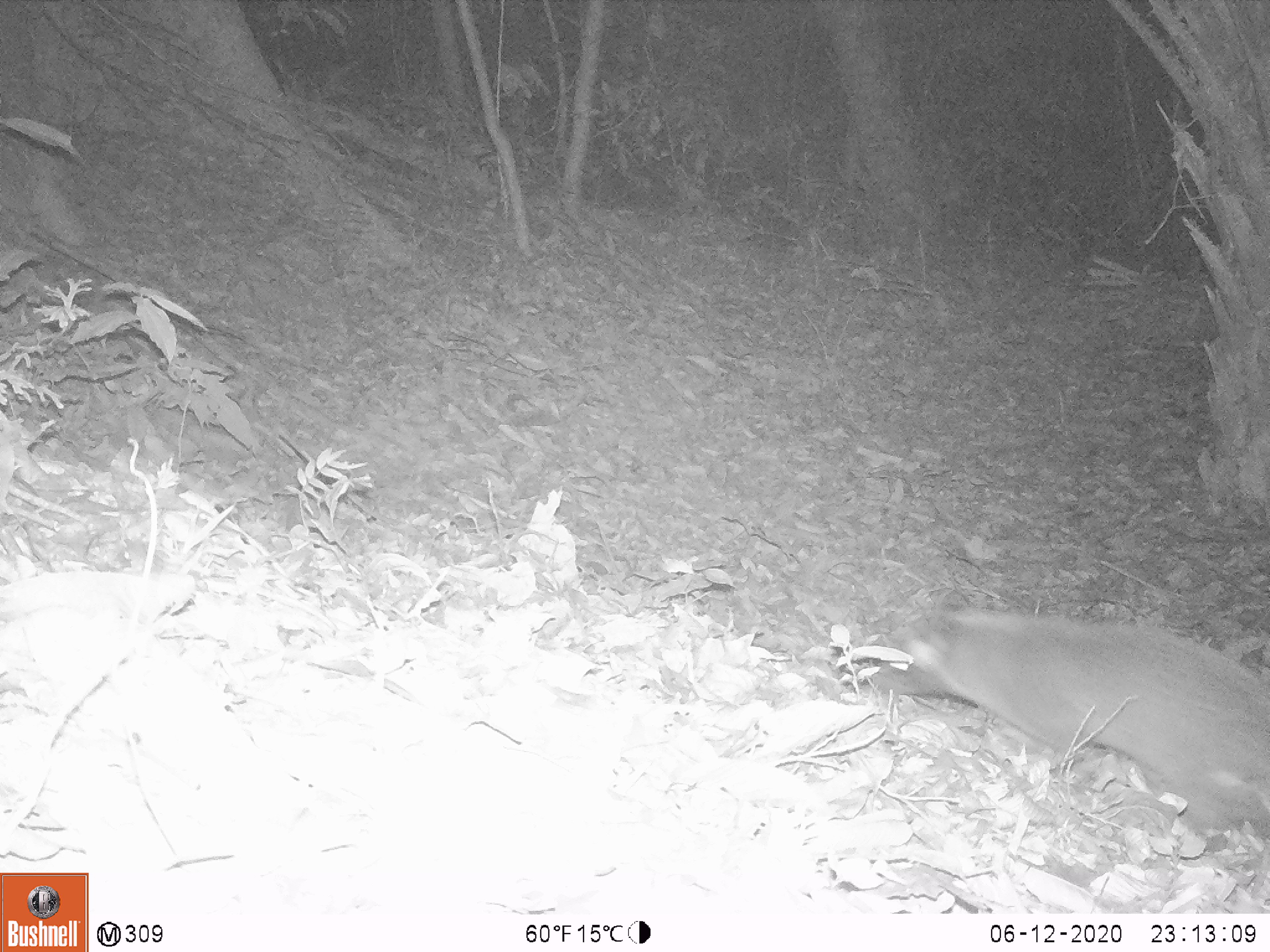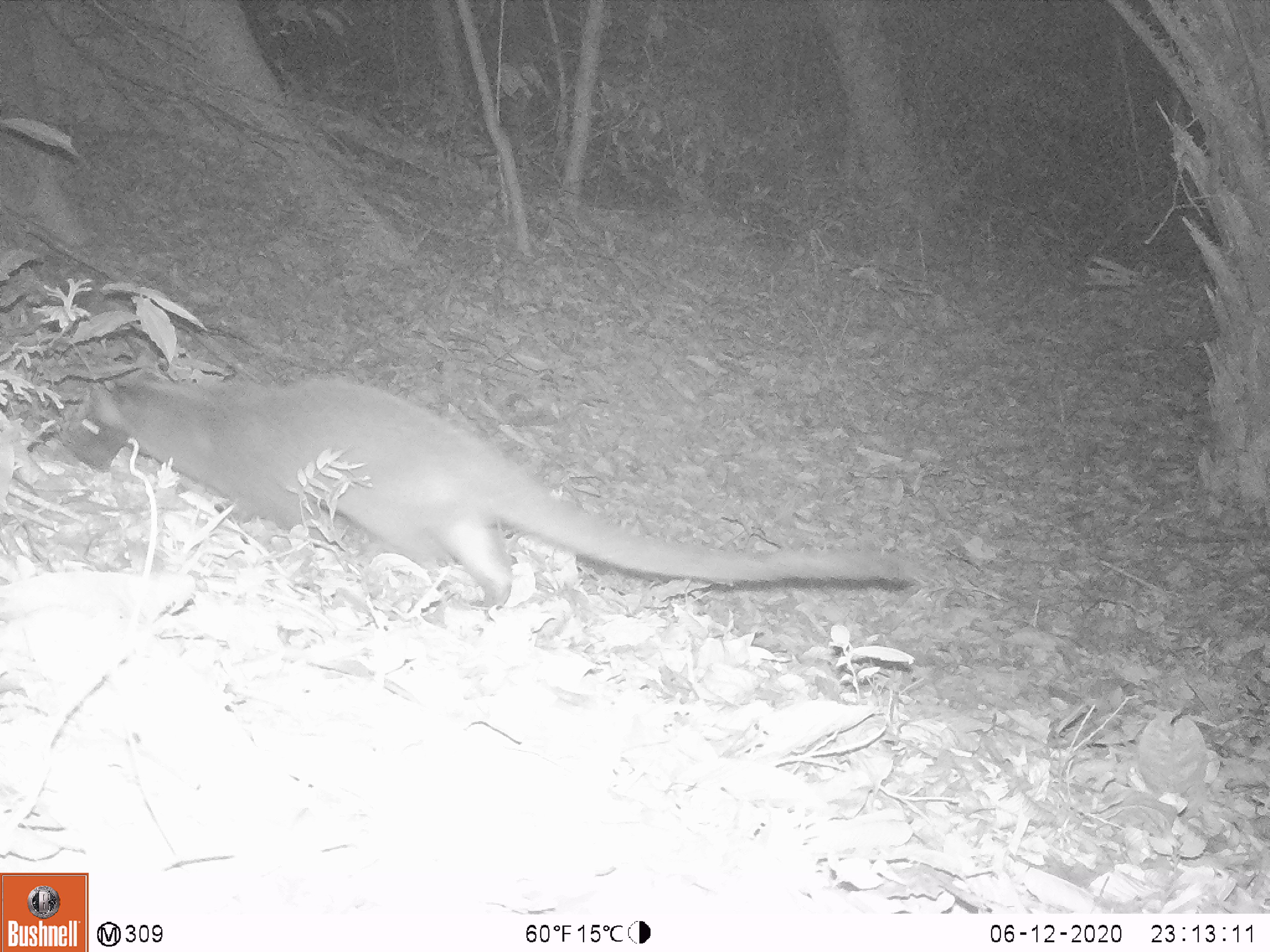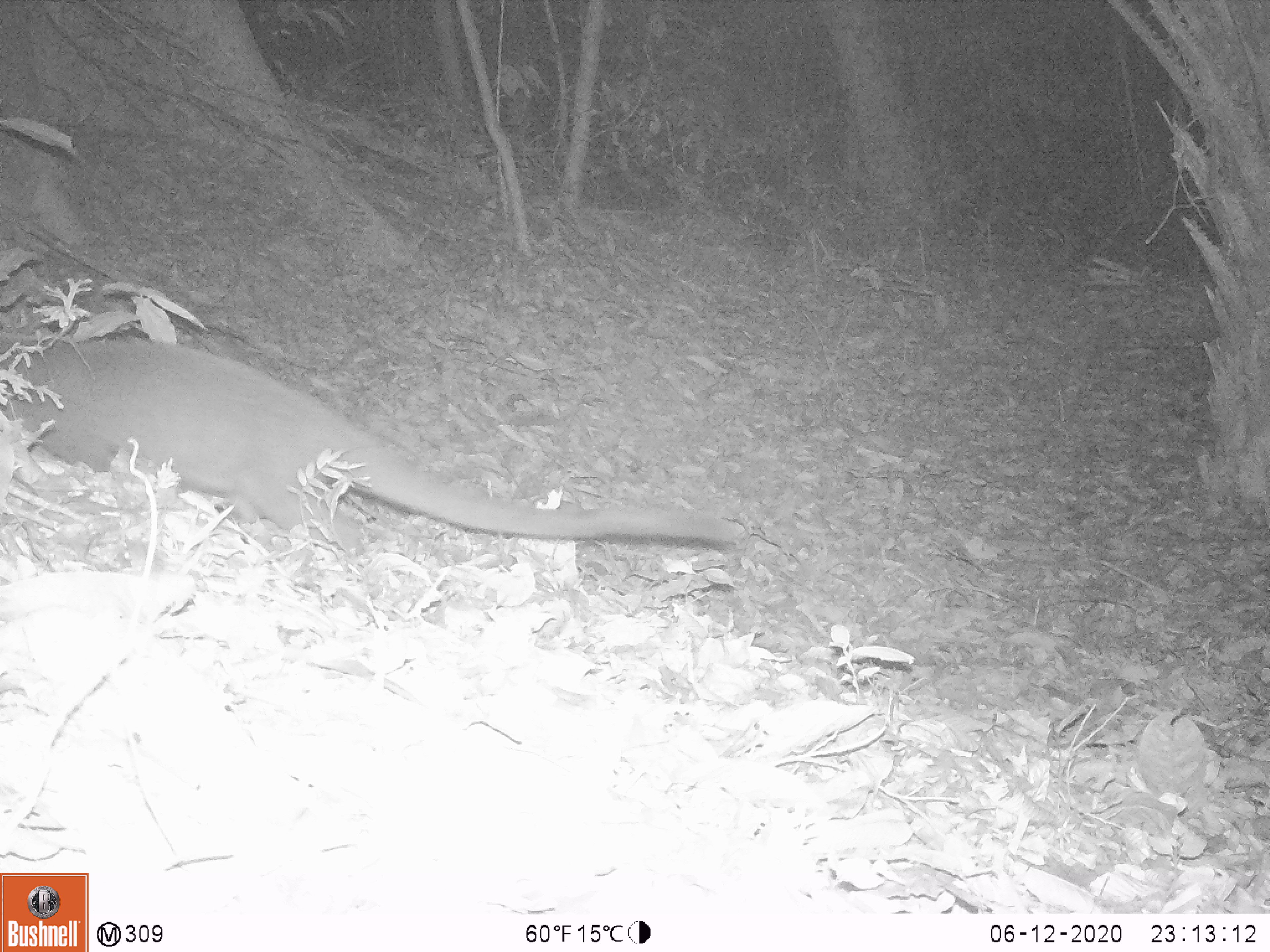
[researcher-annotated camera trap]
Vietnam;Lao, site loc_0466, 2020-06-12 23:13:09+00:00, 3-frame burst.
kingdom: Animalia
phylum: Chordata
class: Mammalia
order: Carnivora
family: Viverridae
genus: Paguma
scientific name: Paguma larvata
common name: masked palm civet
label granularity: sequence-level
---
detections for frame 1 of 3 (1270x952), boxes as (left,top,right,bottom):
masked palm civet: (872,604,1269,850)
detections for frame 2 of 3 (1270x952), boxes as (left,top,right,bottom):
masked palm civet: (60,376,922,631)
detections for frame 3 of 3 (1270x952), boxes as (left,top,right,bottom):
masked palm civet: (0,330,745,562)